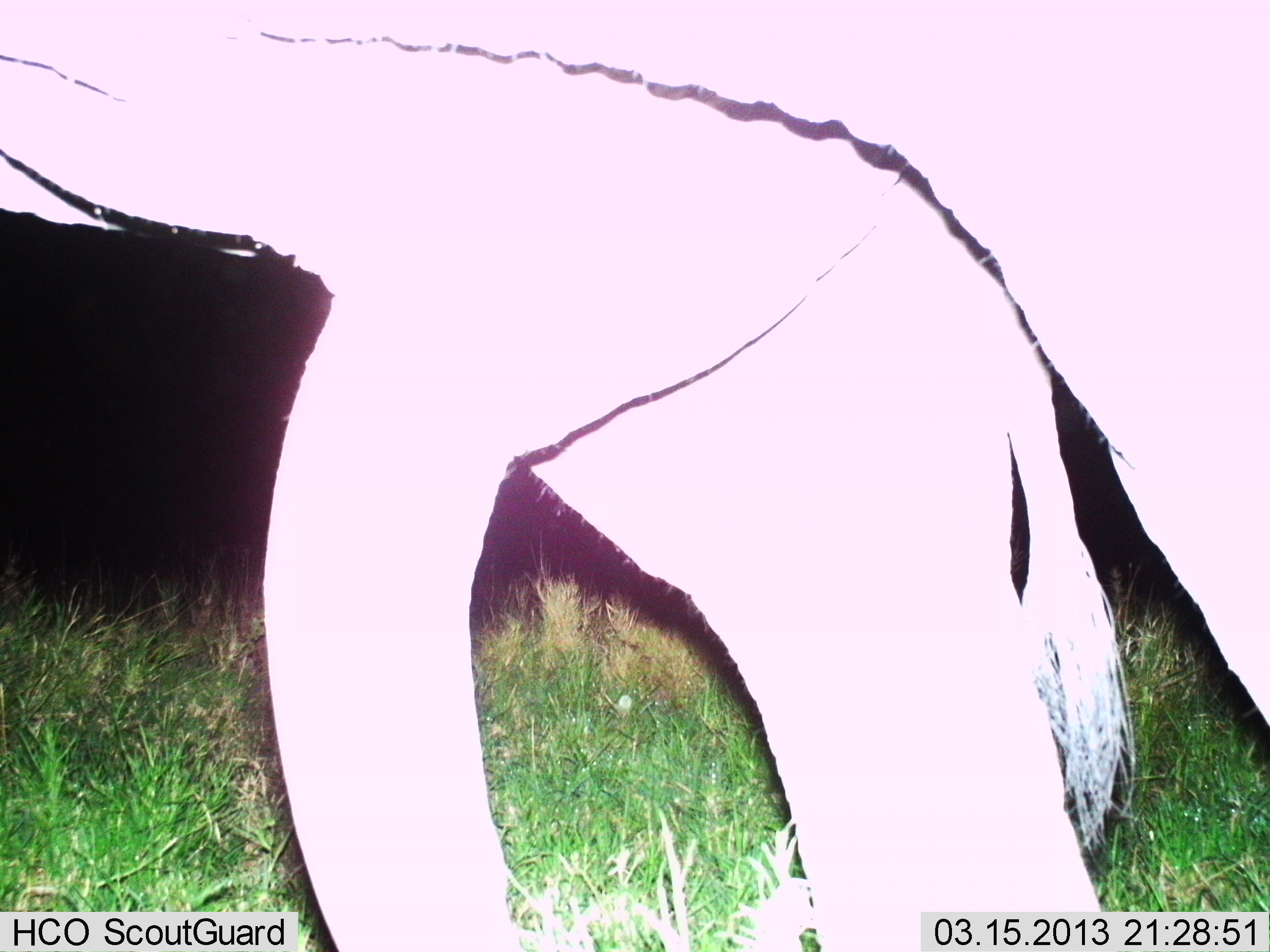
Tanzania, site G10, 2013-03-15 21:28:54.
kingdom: Animalia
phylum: Chordata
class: Mammalia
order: Proboscidea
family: Elephantidae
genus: Loxodonta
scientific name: Loxodonta africana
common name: african bush elephant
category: elephant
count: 1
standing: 74%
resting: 0%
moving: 19%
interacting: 7%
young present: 7%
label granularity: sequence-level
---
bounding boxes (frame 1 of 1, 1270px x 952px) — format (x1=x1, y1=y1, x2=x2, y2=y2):
animal: (x1=0, y1=0, x2=1270, y2=952)